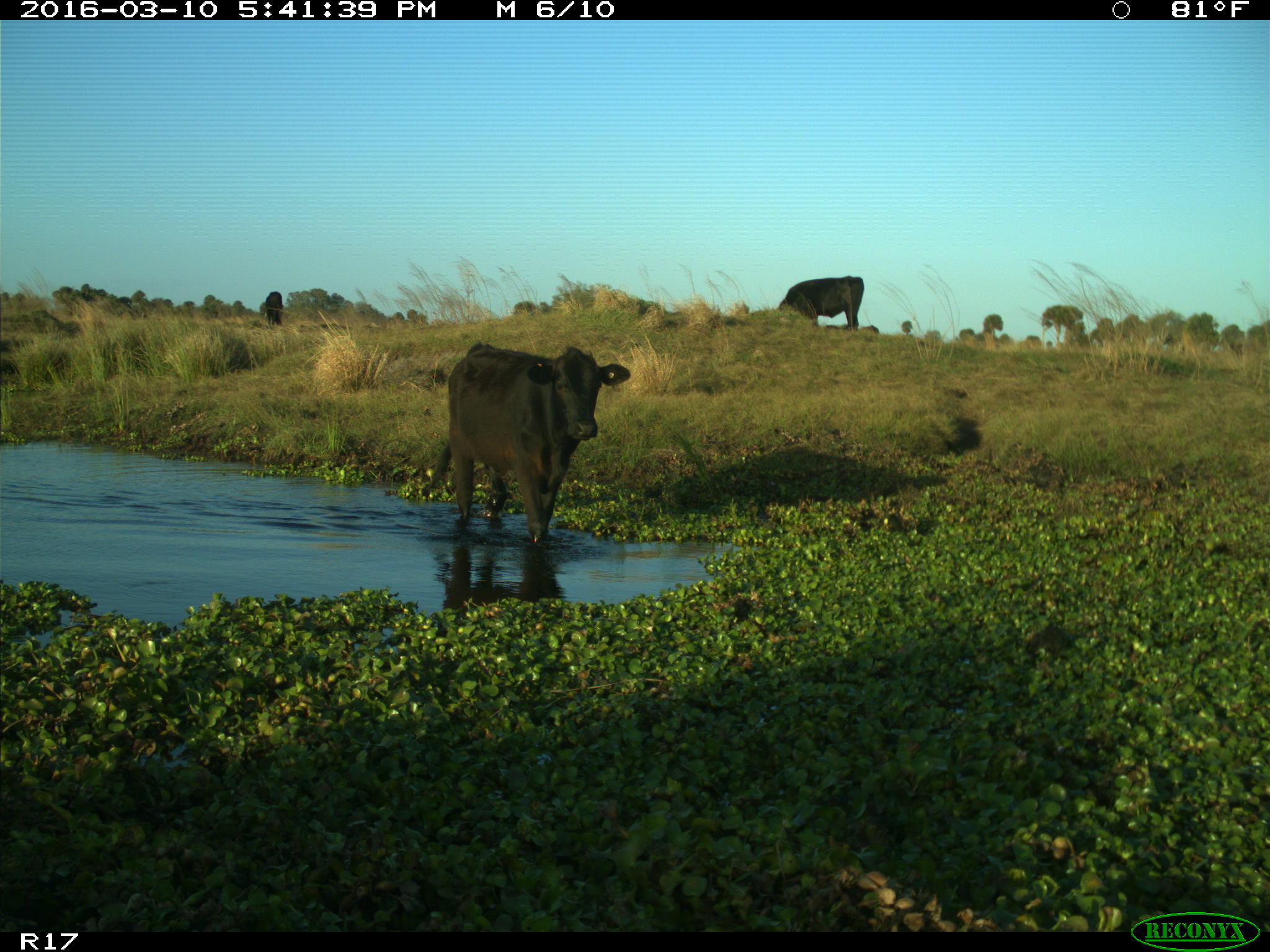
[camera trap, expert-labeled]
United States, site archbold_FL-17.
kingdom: Animalia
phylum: Chordata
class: Mammalia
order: Artiodactyla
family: Bovidae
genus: Bos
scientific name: Bos taurus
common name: domestic cow